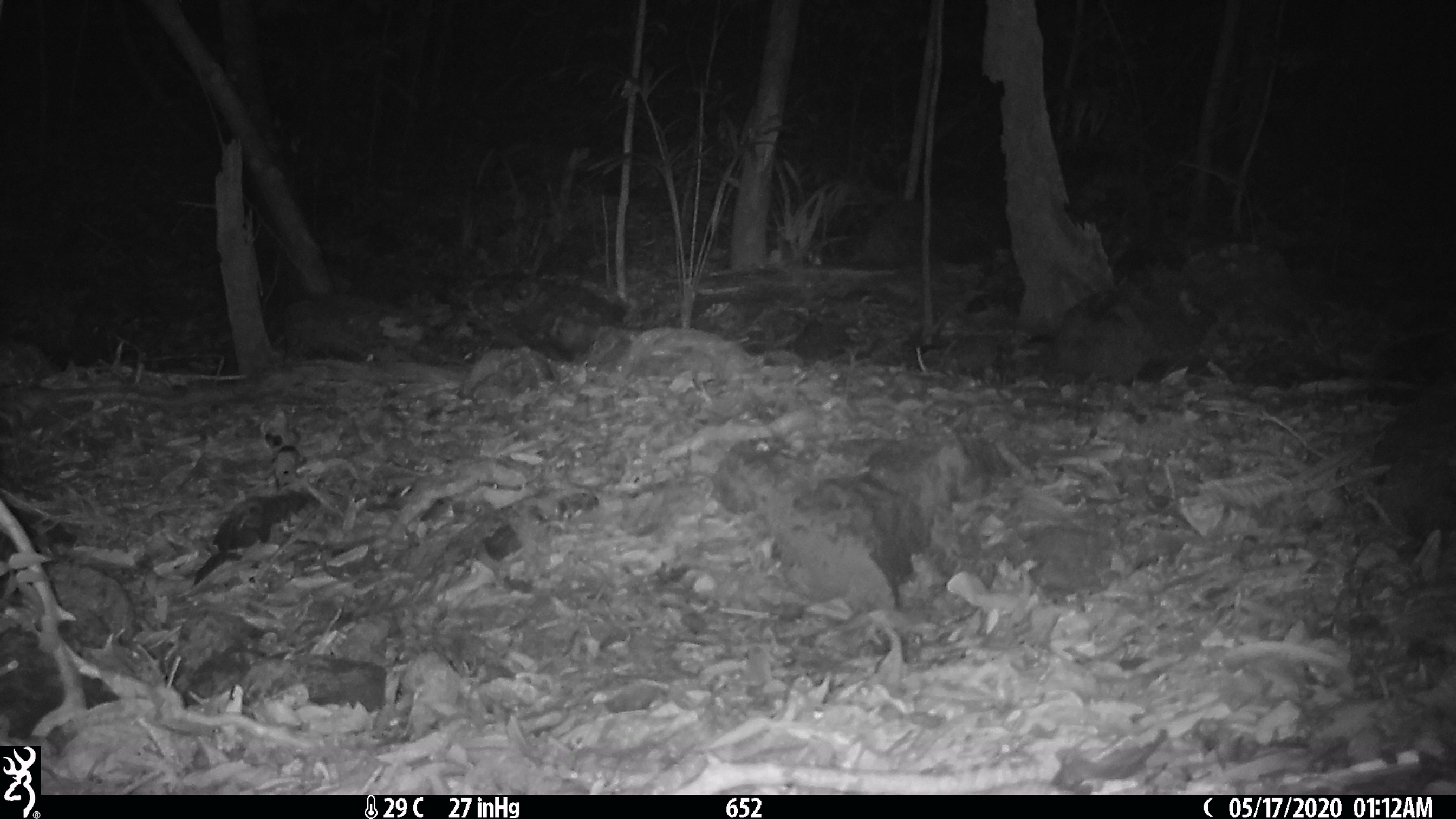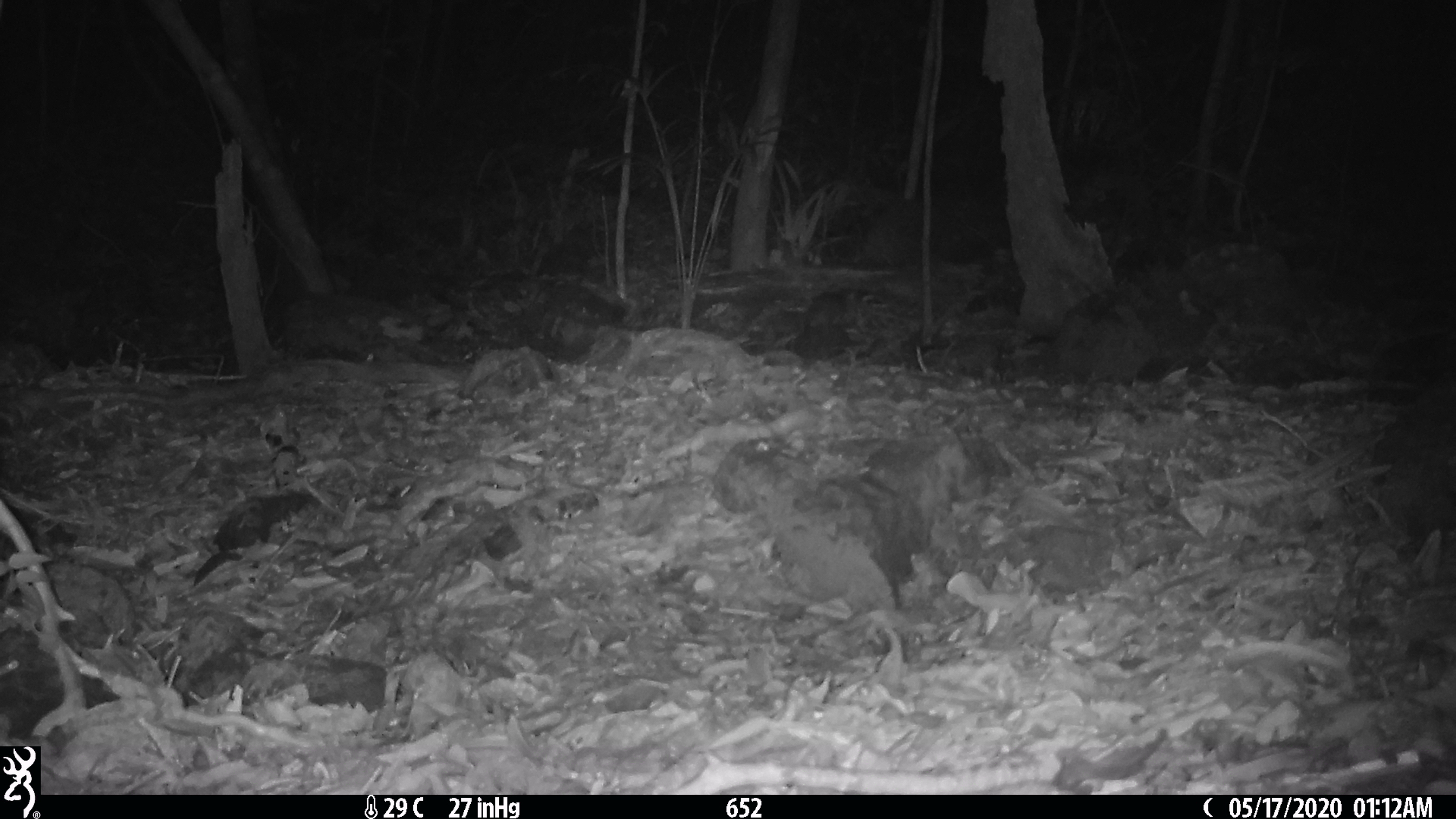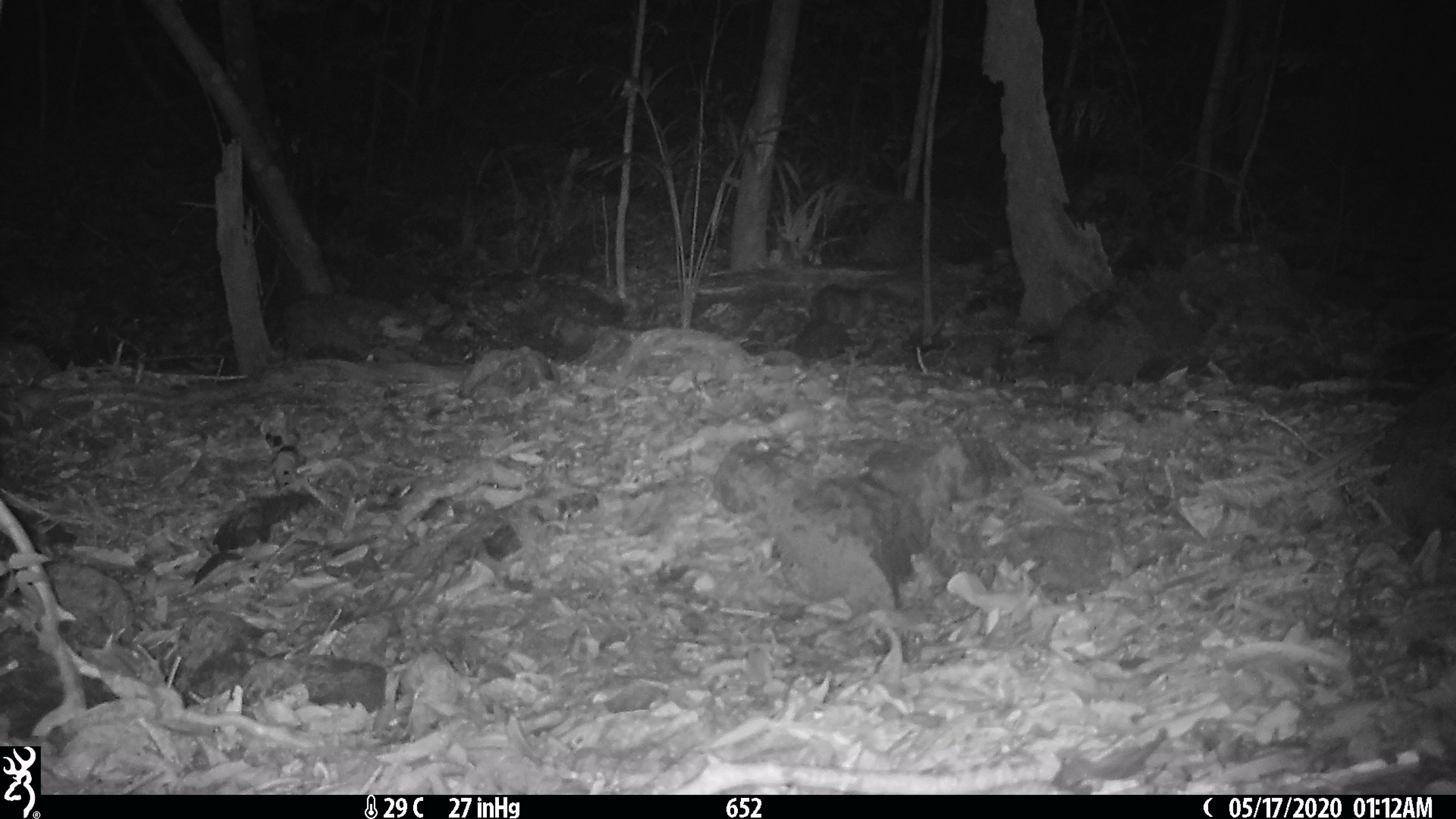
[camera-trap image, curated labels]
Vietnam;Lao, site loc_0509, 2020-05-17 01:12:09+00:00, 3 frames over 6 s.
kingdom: Animalia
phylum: Chordata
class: Mammalia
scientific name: Mammalia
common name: mammal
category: unidentified small mammal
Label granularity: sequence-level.